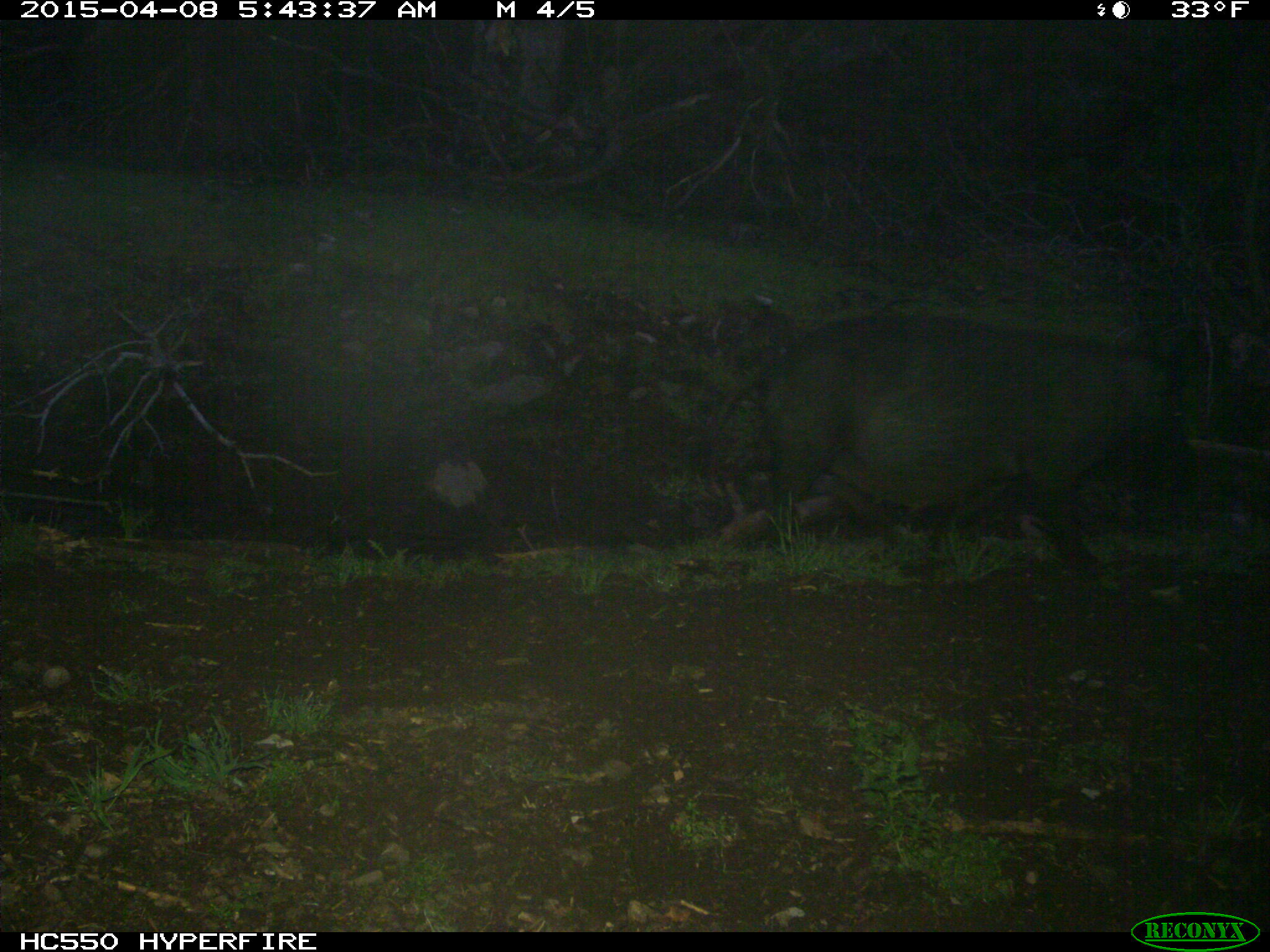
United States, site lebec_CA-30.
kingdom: Animalia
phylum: Chordata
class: Mammalia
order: Artiodactyla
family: Suidae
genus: Sus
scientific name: Sus scrofa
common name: wild boar